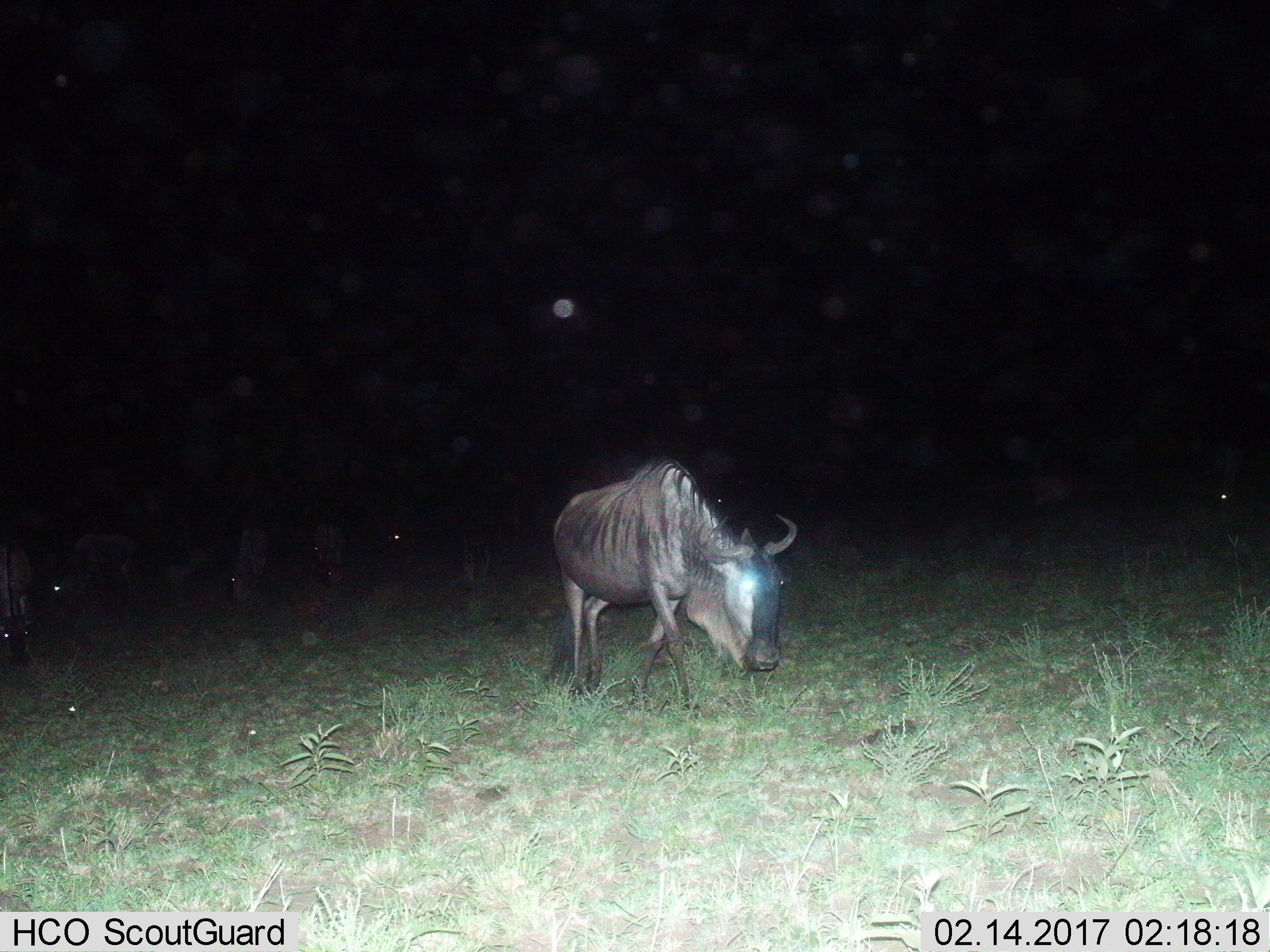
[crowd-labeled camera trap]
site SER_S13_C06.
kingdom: Animalia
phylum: Chordata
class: Mammalia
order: Artiodactyla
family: Bovidae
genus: Connochaetes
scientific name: Connochaetes taurinus taurinus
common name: blue wildebeest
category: wildebeestblue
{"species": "wildebeestblue (blue wildebeest) (Connochaetes taurinus taurinus)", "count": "1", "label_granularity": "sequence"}